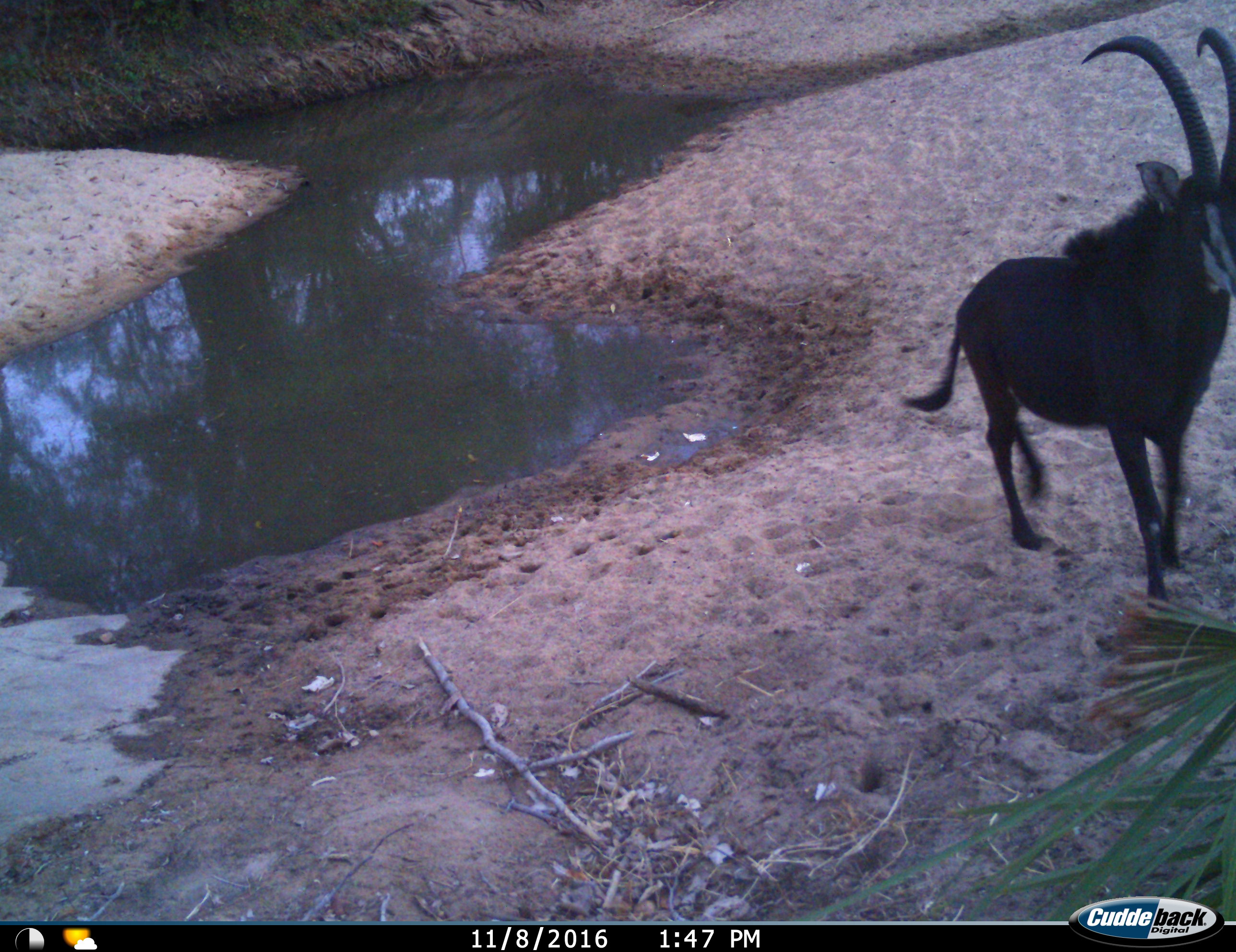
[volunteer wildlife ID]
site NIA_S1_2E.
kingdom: Animalia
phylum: Chordata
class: Mammalia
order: Artiodactyla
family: Bovidae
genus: Hippotragus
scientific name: Hippotragus niger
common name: sable antelope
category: sable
Sable (sable antelope) (Hippotragus niger), count 1. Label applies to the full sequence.